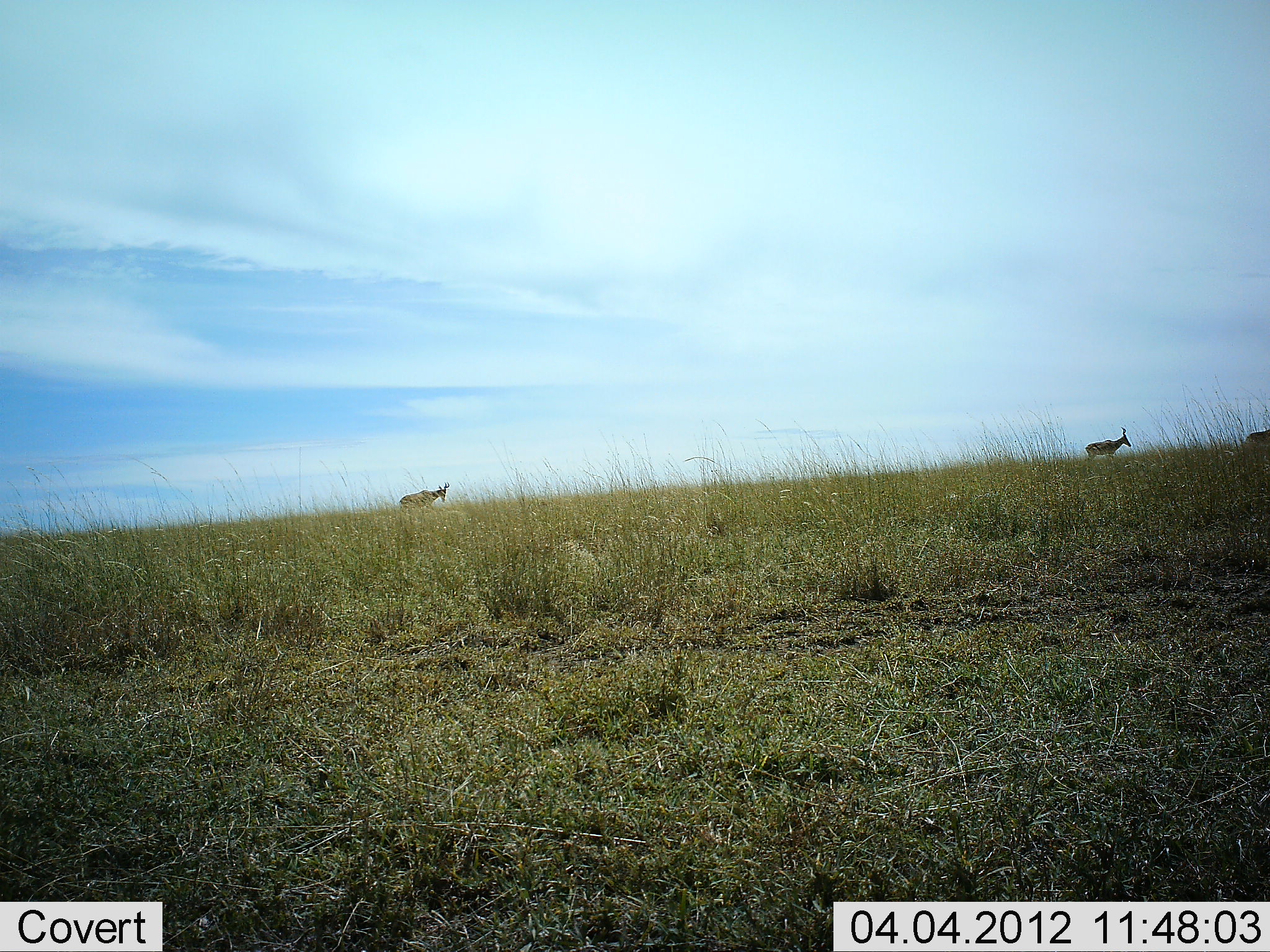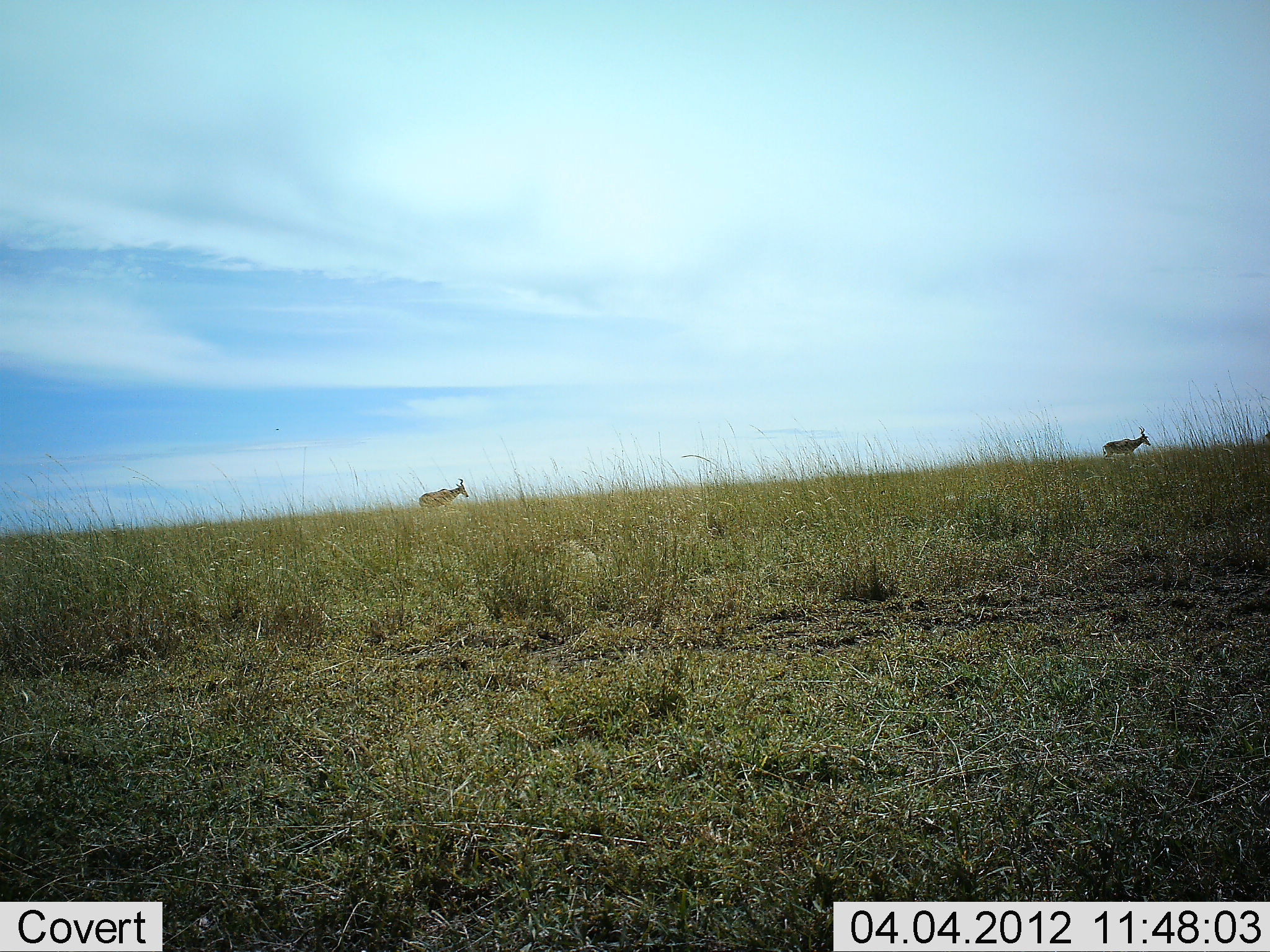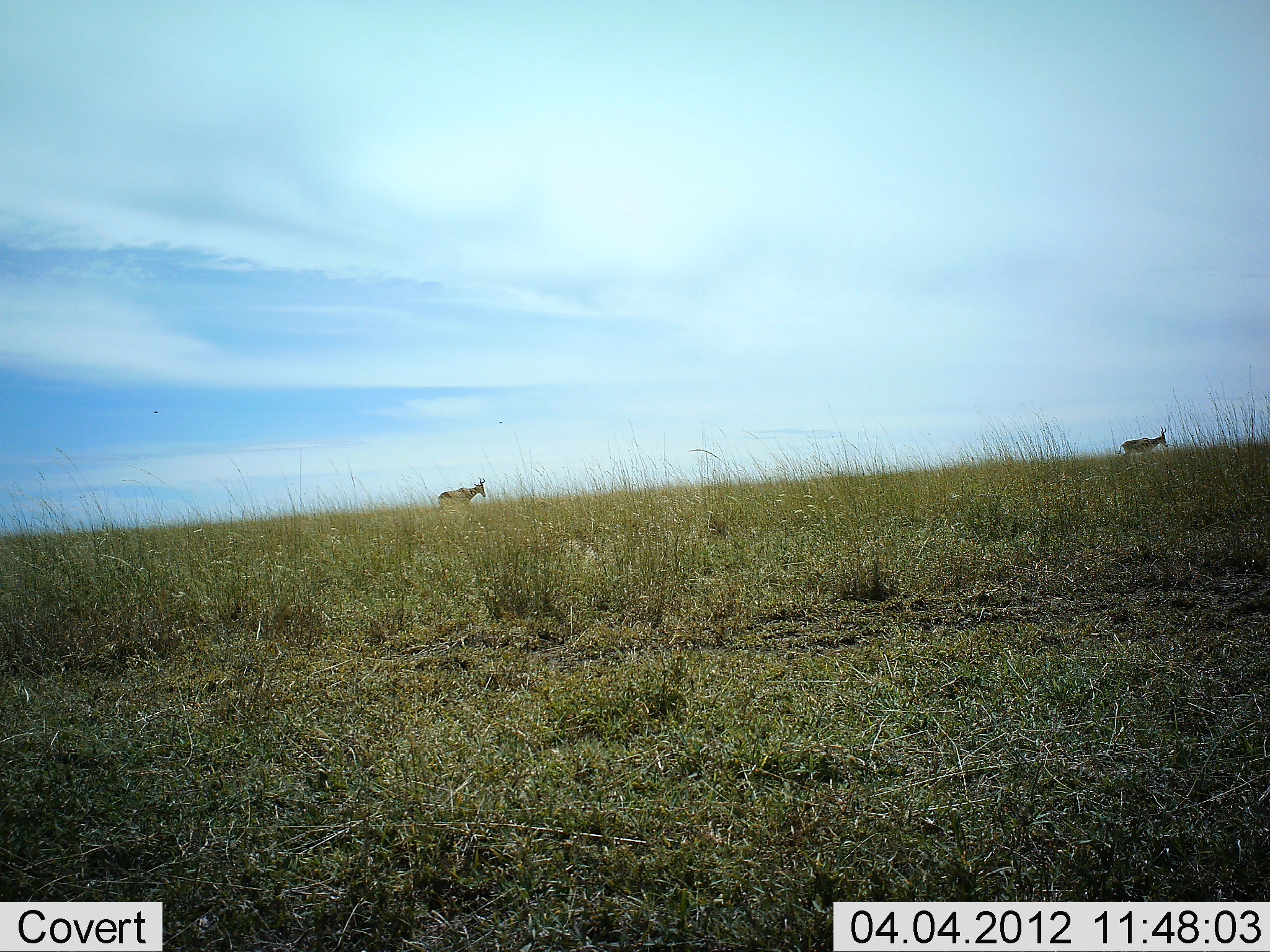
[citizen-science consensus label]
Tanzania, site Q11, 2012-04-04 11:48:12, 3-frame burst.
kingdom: Animalia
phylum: Chordata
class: Mammalia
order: Artiodactyla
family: Bovidae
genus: Alcelaphus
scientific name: Alcelaphus buselaphus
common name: hartebeest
Hartebeest (Alcelaphus buselaphus), count 3. Behavior (volunteer vote fractions): standing 7%, resting 0%, moving 100%, interacting 0%. Young present (vote fraction): 0%. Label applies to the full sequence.